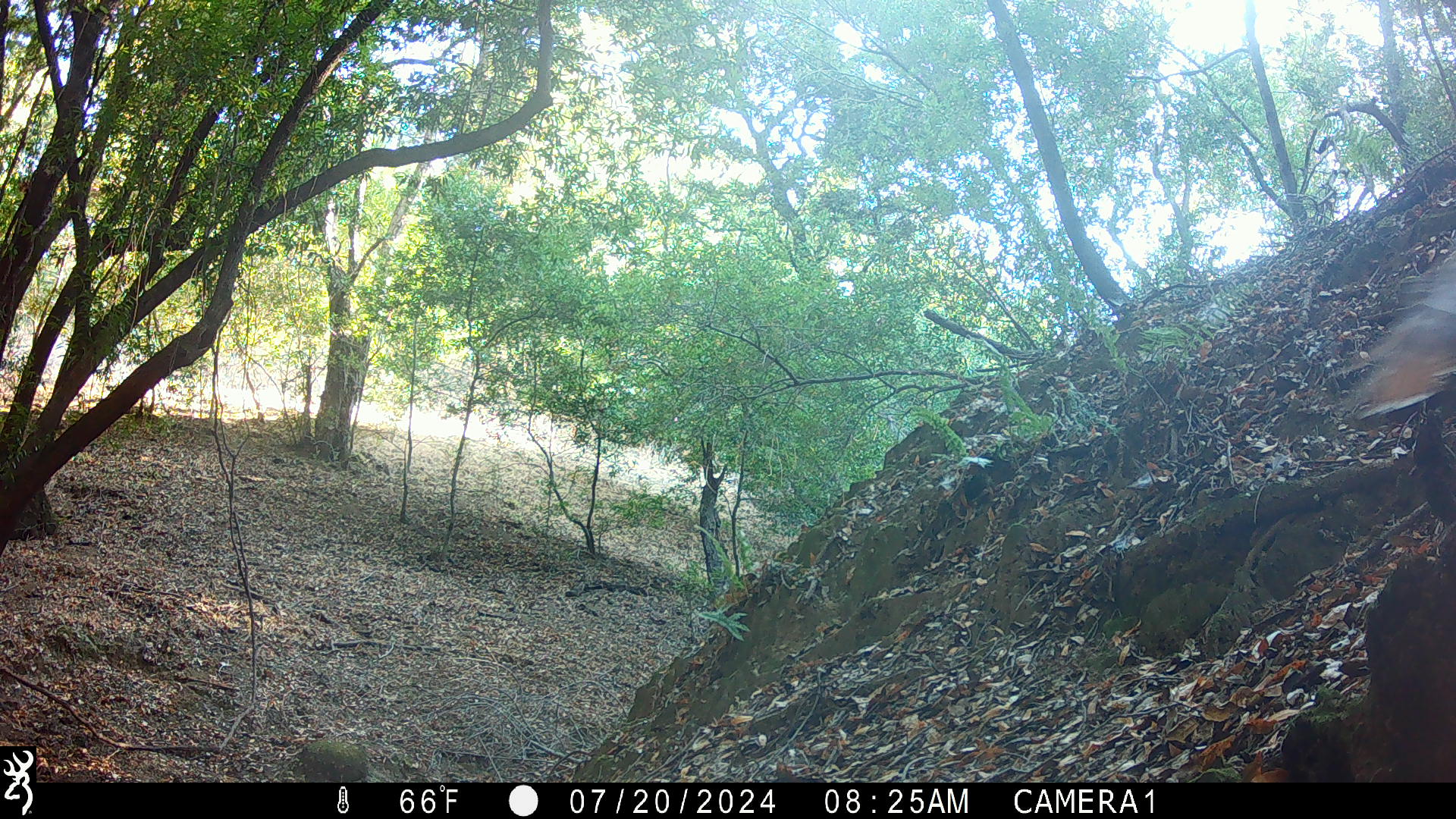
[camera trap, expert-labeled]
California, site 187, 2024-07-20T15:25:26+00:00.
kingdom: Animalia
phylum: Chordata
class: Aves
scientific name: Aves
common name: bird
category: unknown bird